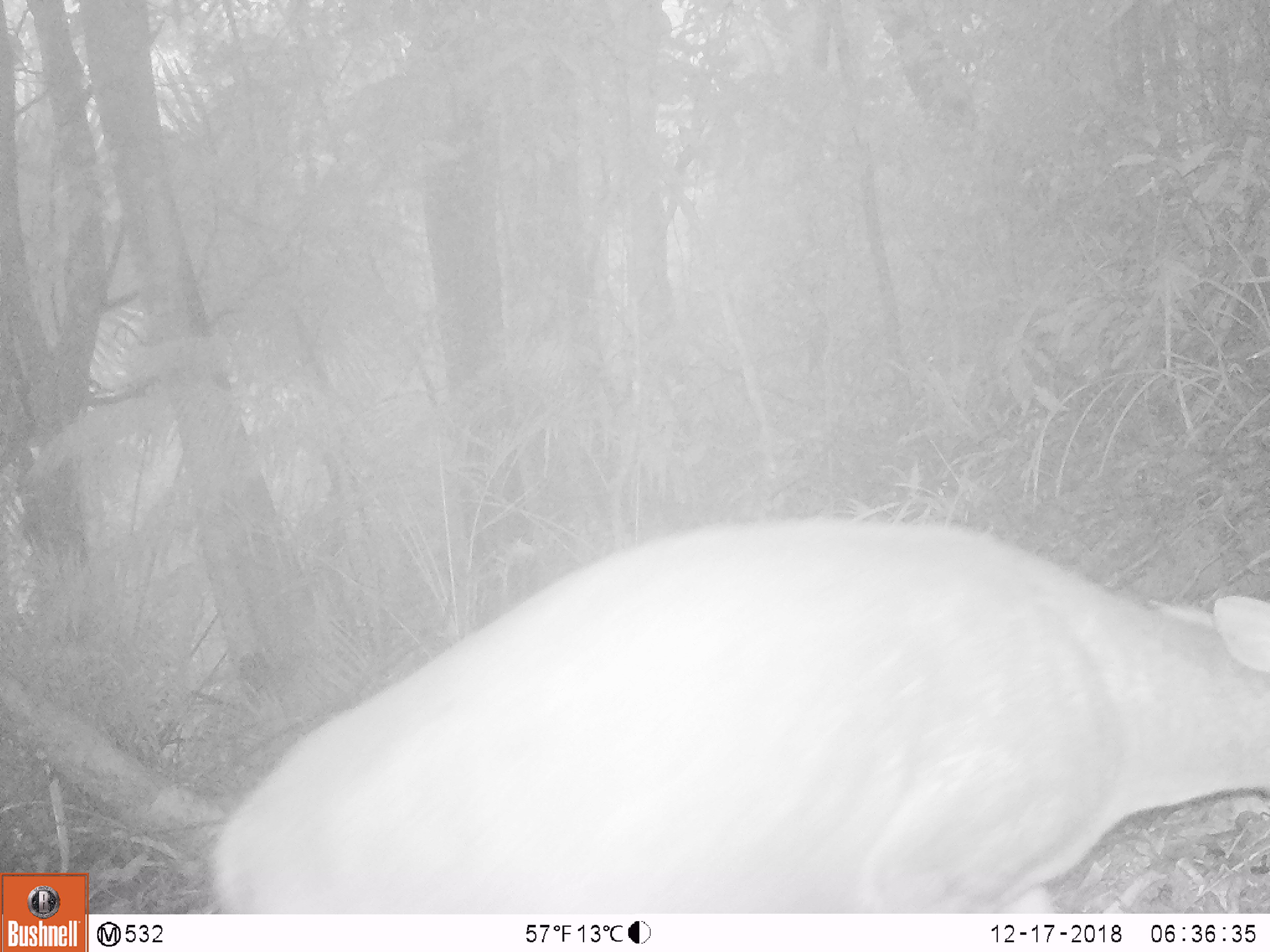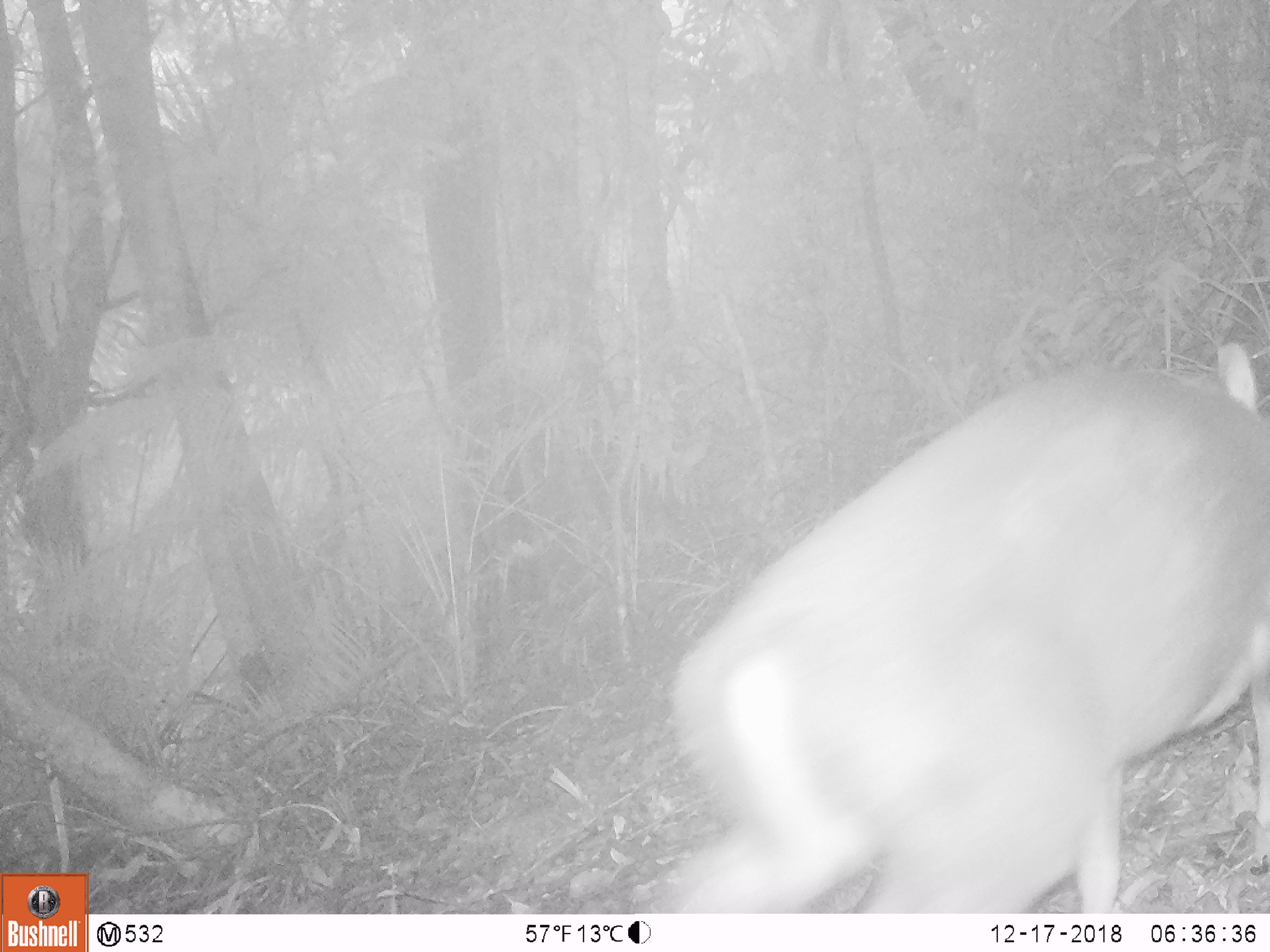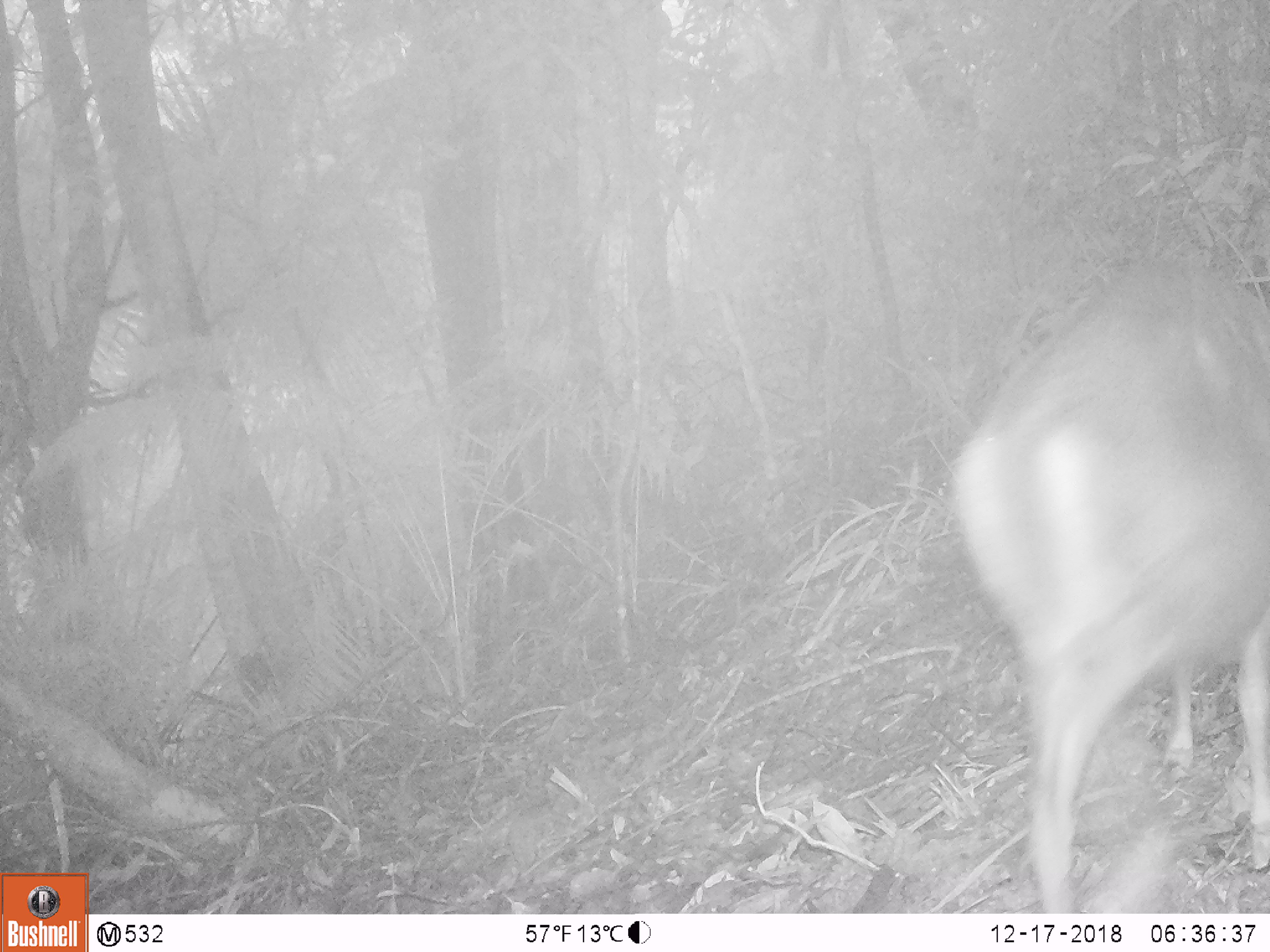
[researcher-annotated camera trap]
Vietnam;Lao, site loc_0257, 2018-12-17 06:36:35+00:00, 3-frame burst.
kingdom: Animalia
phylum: Chordata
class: Mammalia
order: Artiodactyla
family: Cervidae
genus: Muntiacus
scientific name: Muntiacus rooseveltorum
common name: roosevelt's muntjac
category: roosevelts muntjac group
Roosevelts muntjac group (roosevelt's muntjac) (Muntiacus rooseveltorum). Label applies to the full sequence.